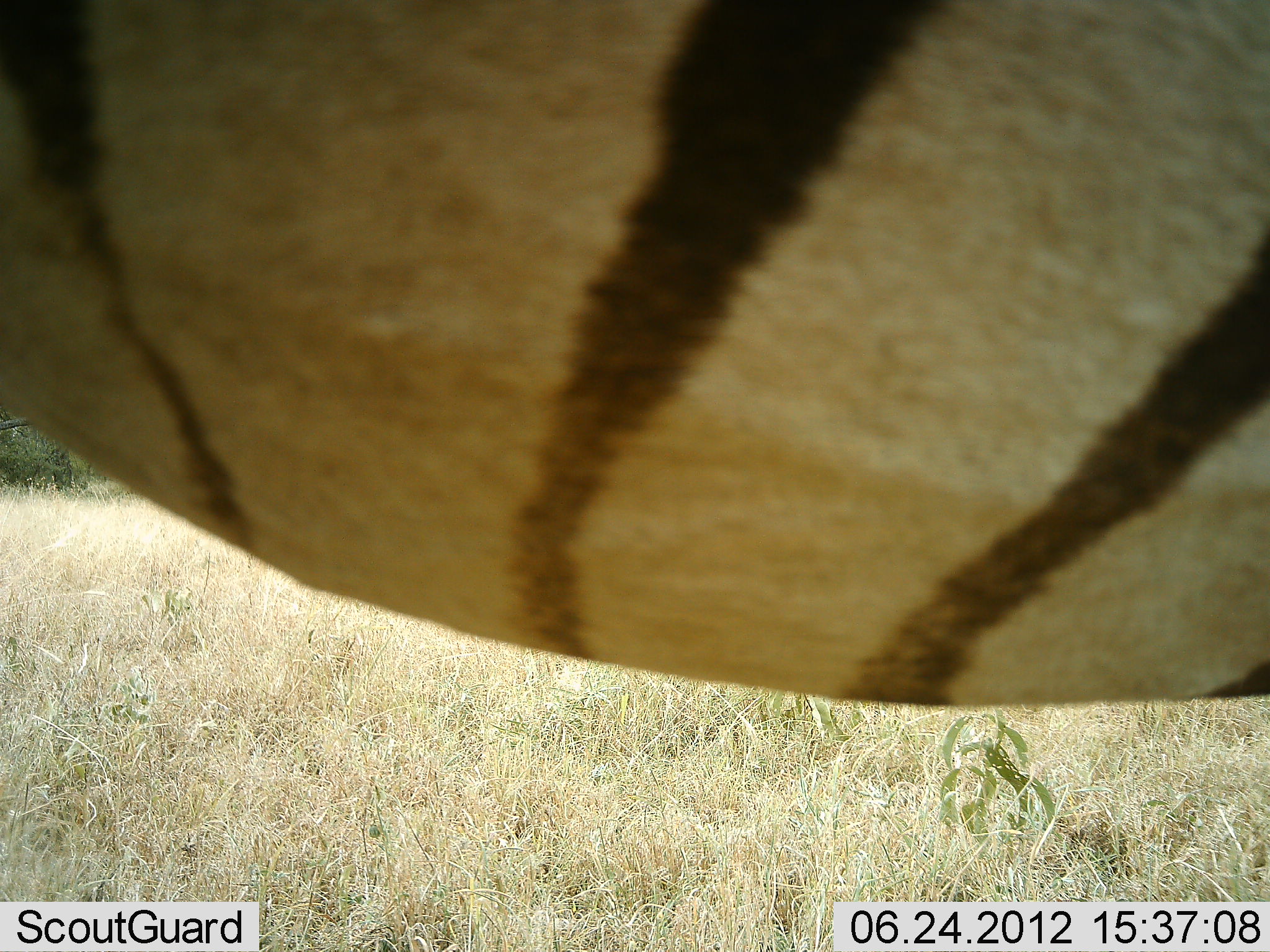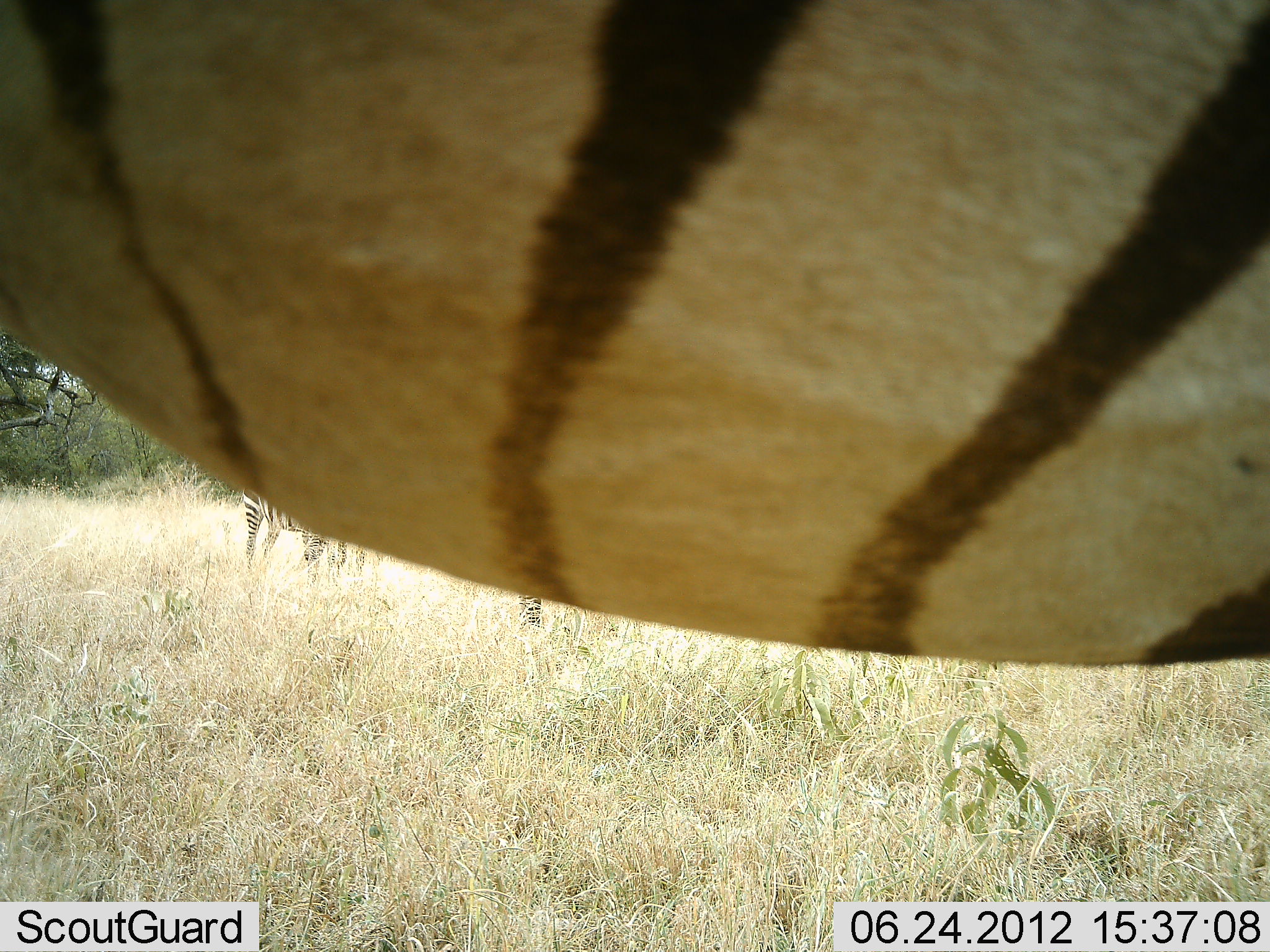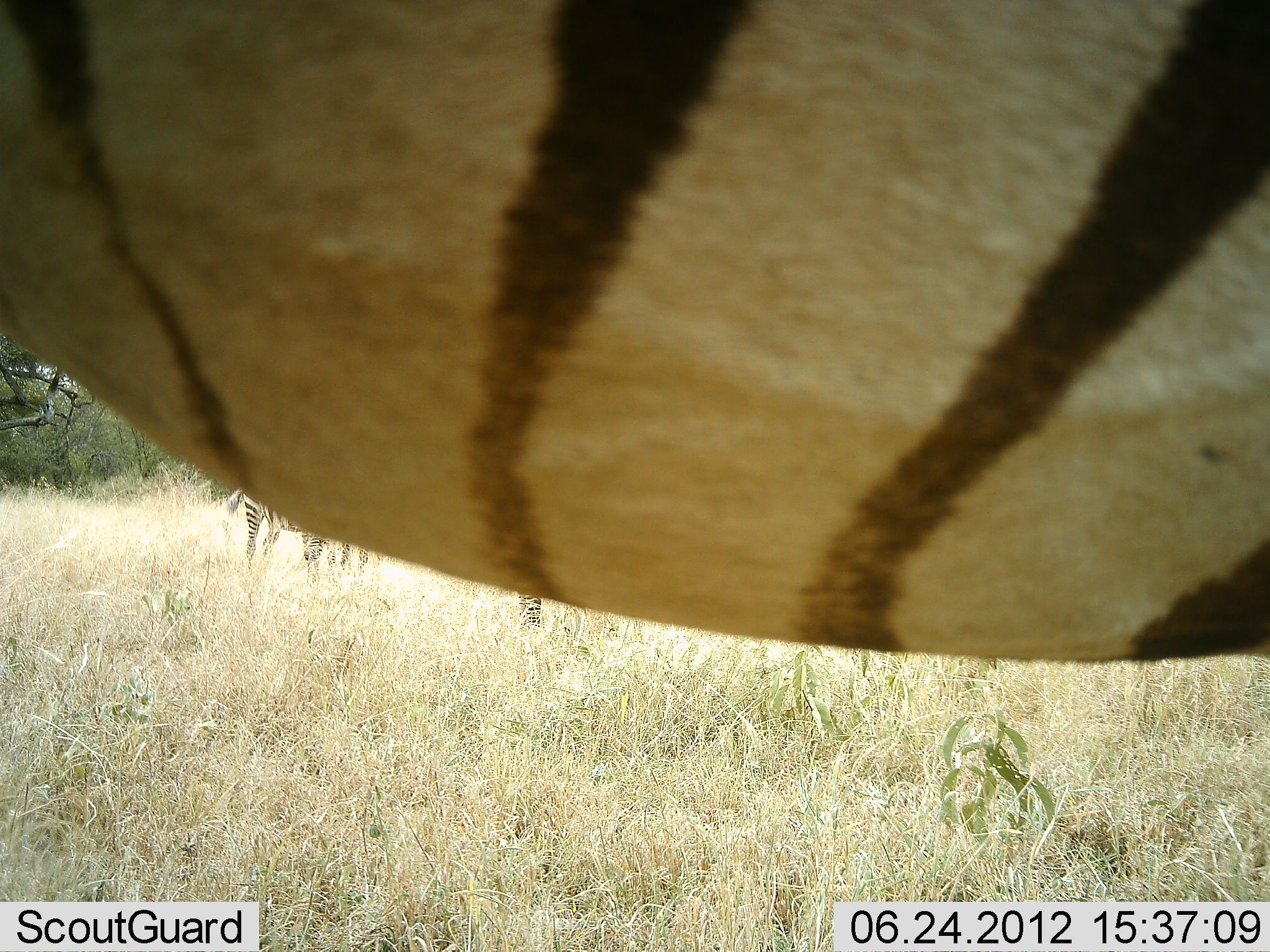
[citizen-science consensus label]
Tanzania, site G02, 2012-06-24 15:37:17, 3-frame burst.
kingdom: Animalia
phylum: Chordata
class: Mammalia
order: Perissodactyla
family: Equidae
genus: Equus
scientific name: Equus quagga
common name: plains zebra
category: zebra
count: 3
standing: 100%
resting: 0%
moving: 0%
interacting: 0%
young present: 0%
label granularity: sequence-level